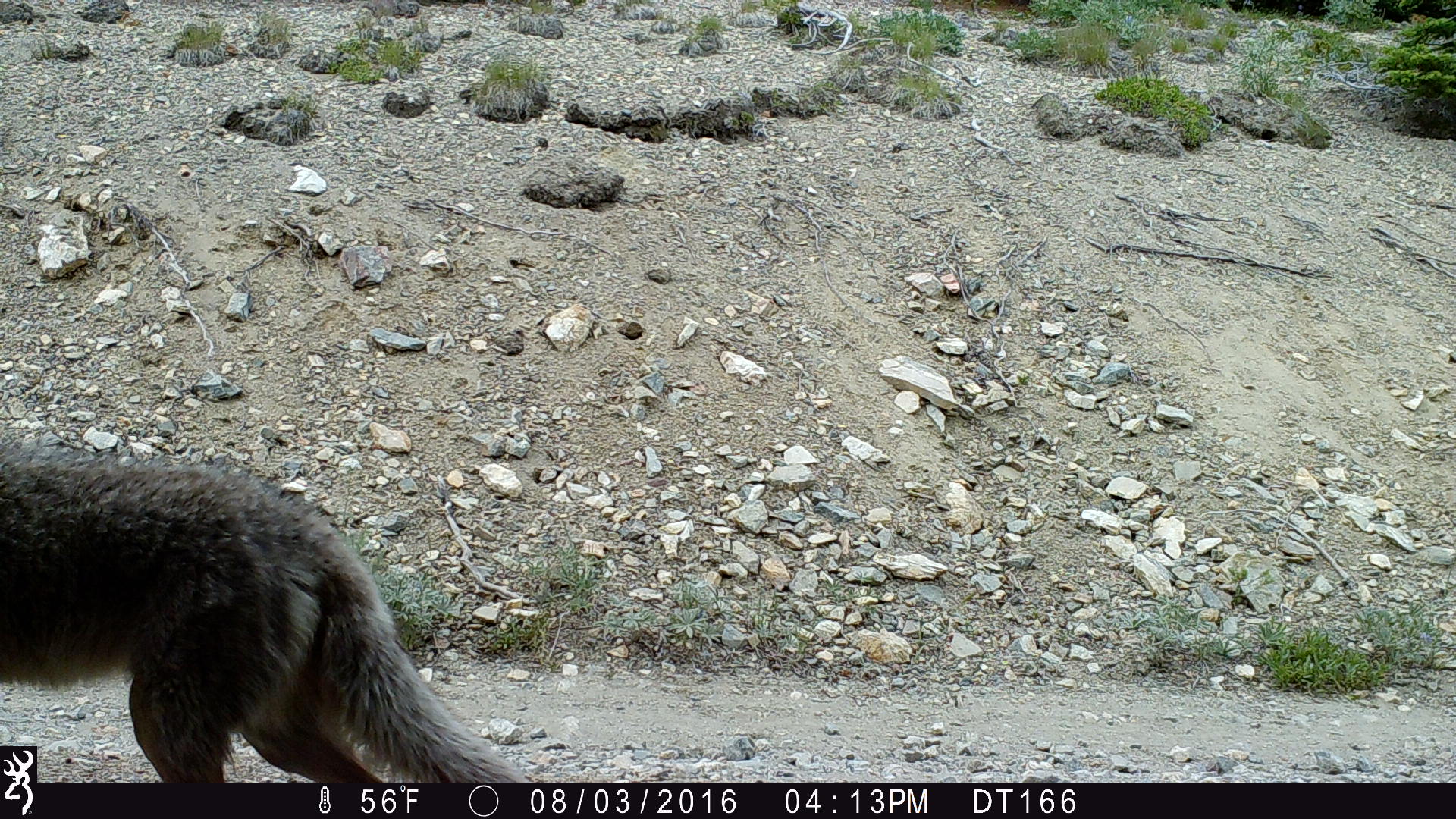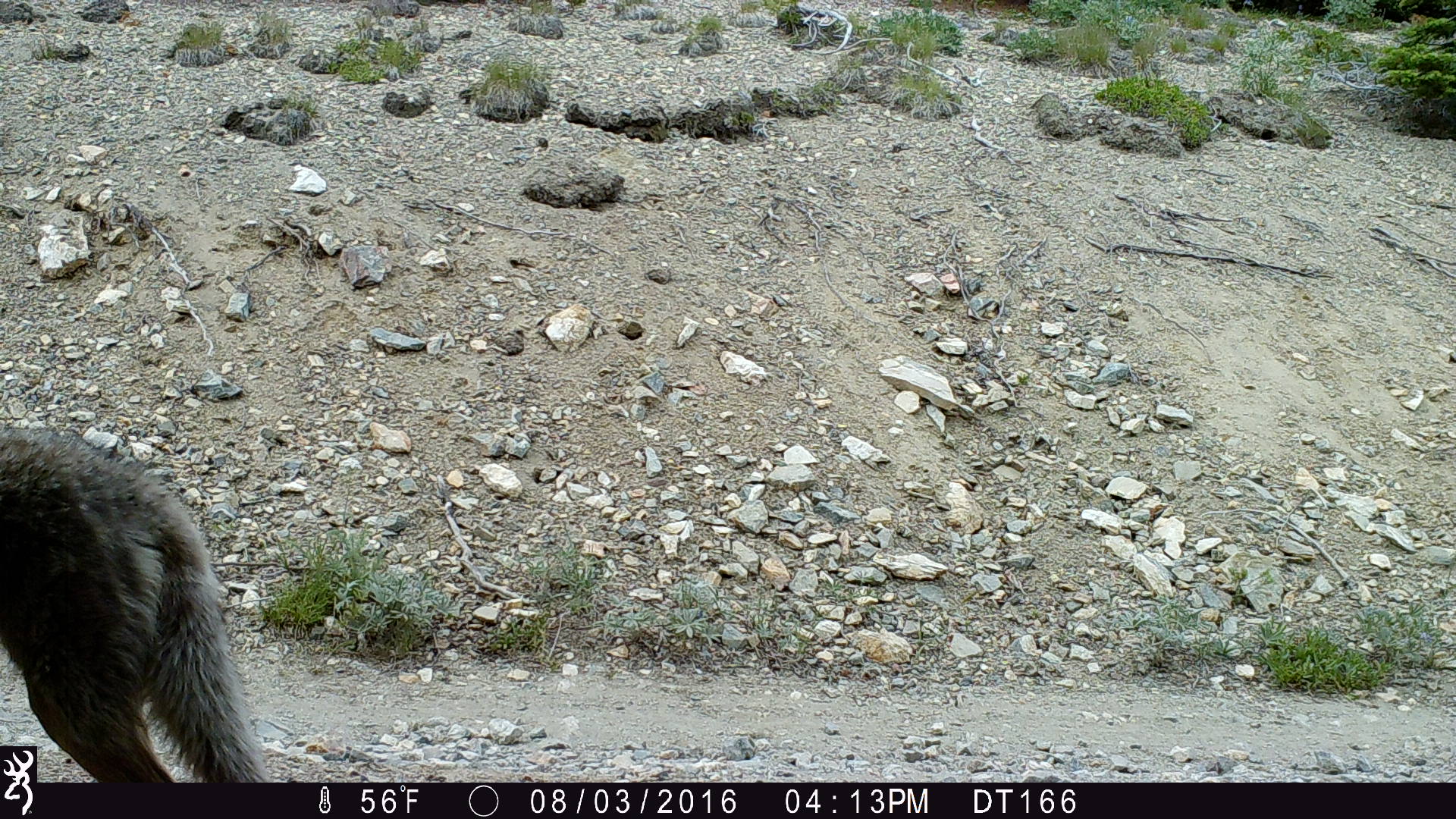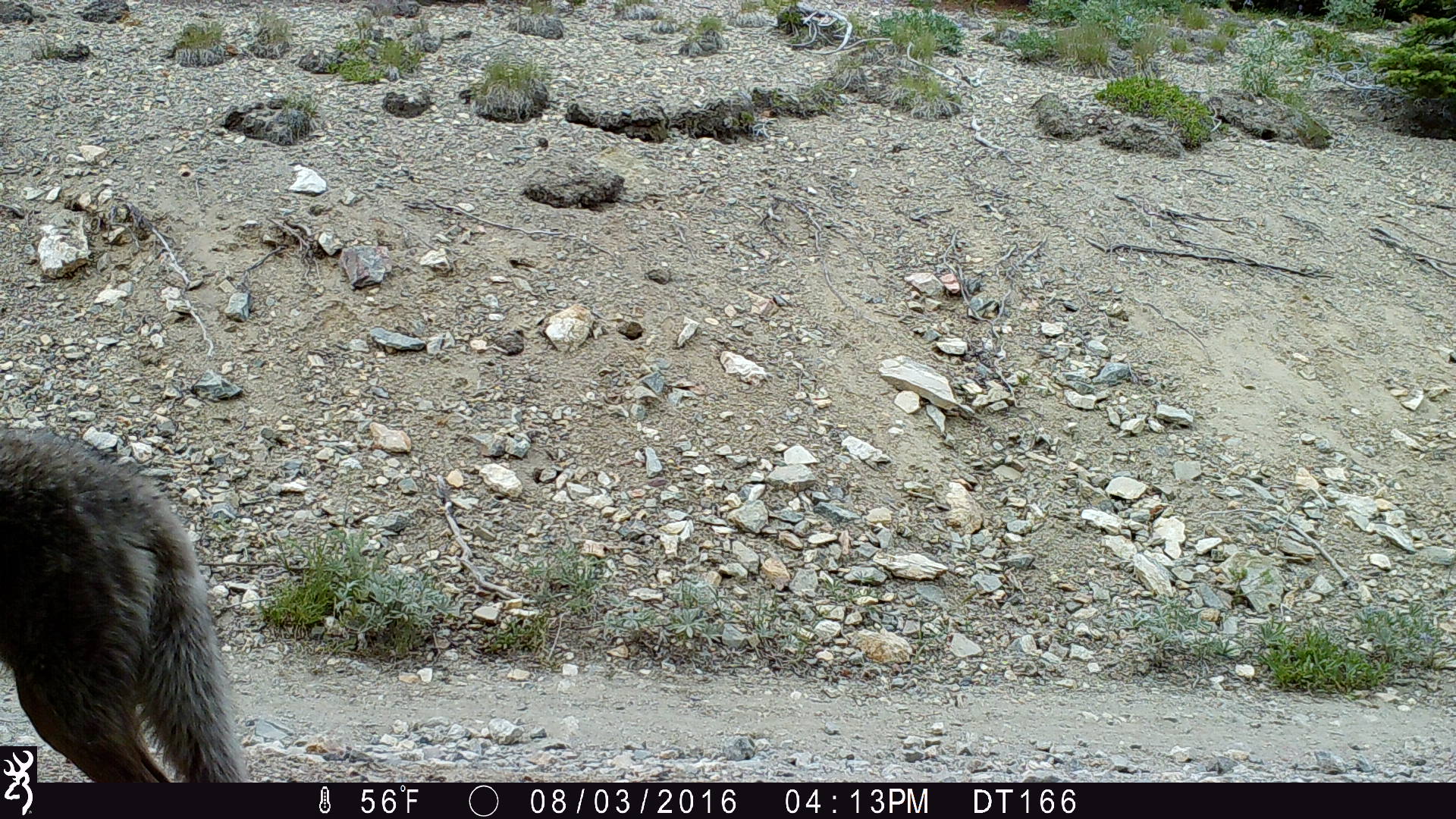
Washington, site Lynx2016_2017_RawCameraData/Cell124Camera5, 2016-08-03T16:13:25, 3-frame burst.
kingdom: Animalia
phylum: Chordata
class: Mammalia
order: Carnivora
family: Canidae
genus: Canis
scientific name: Canis latrans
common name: coyote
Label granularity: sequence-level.